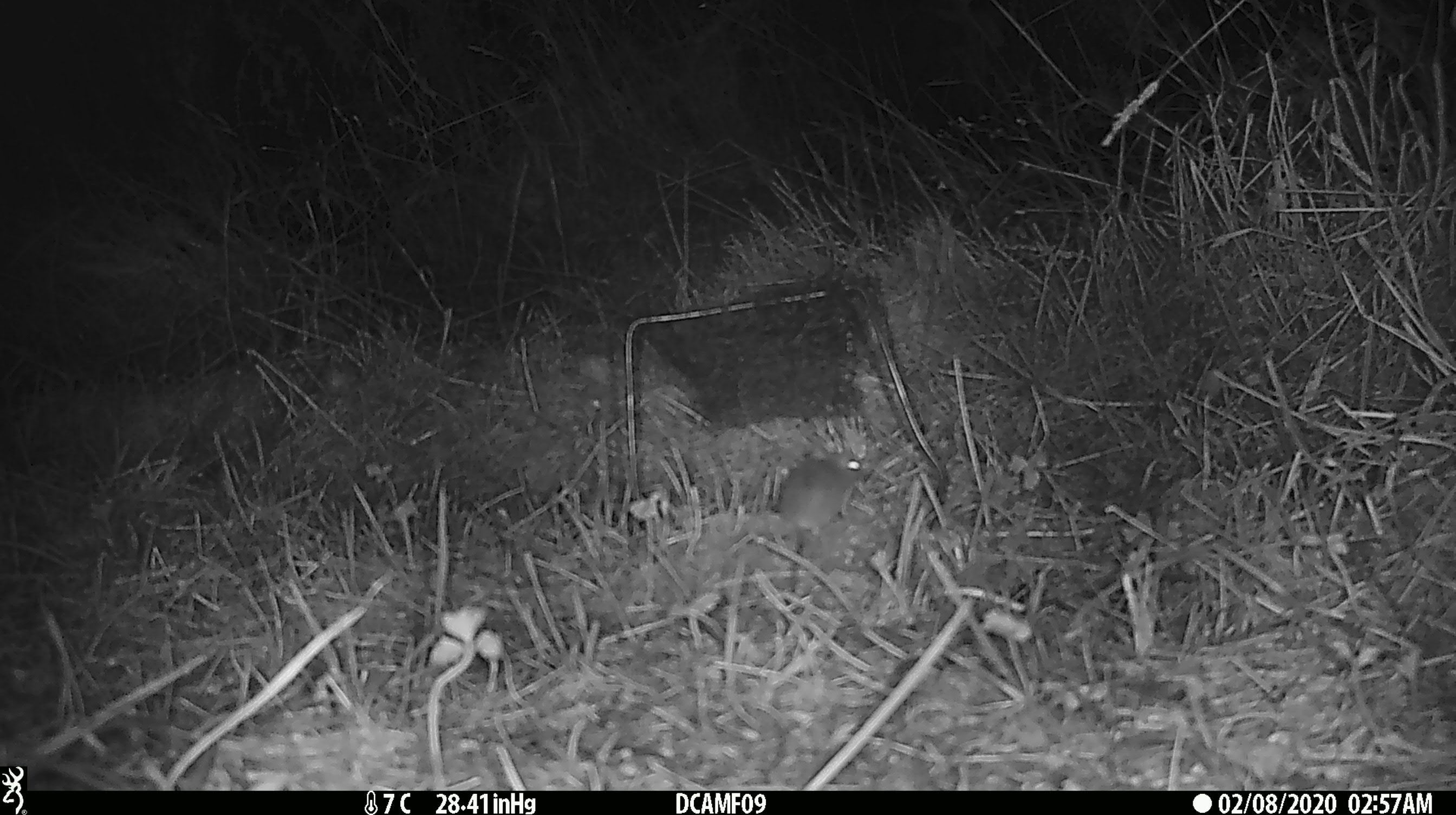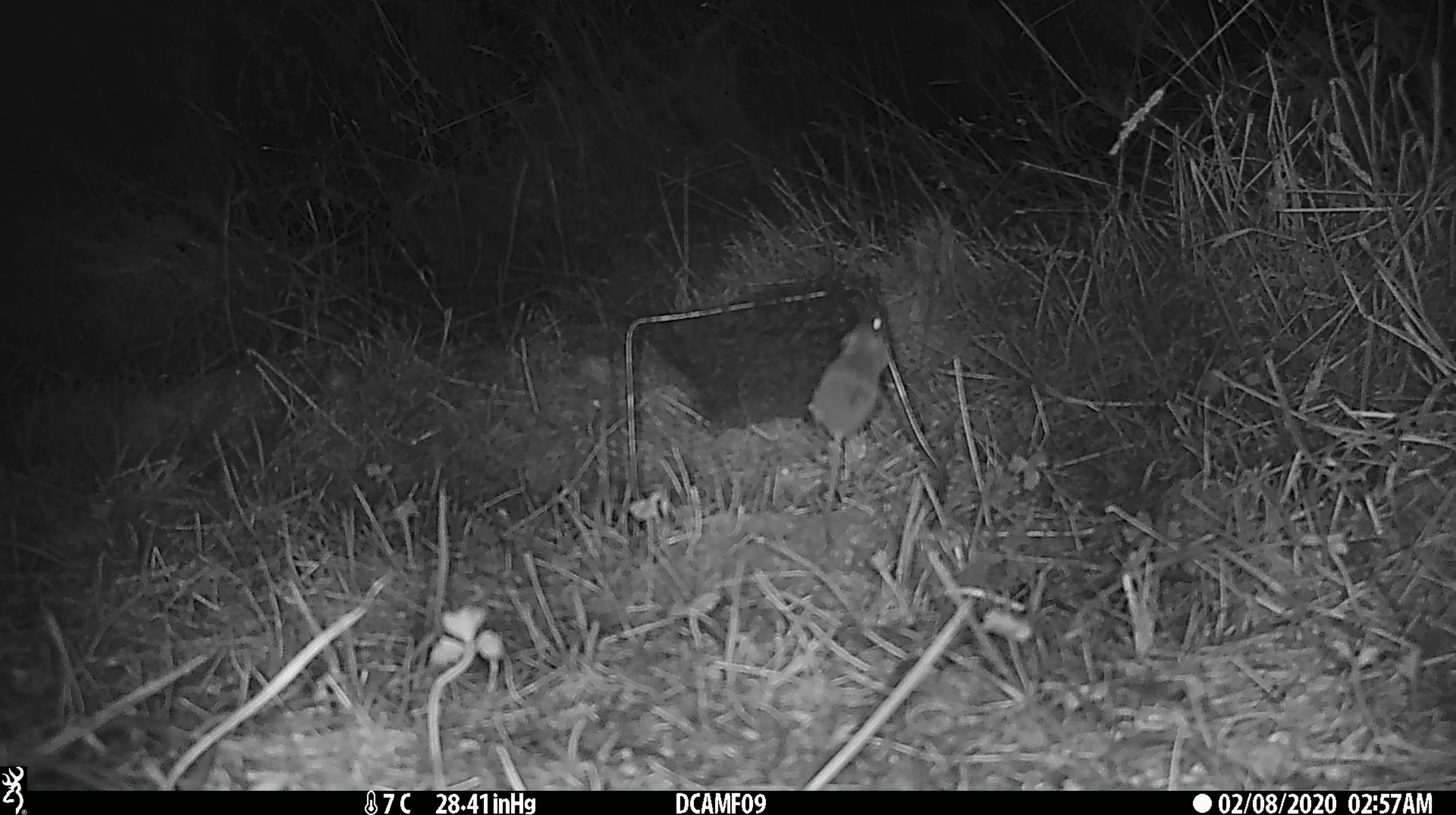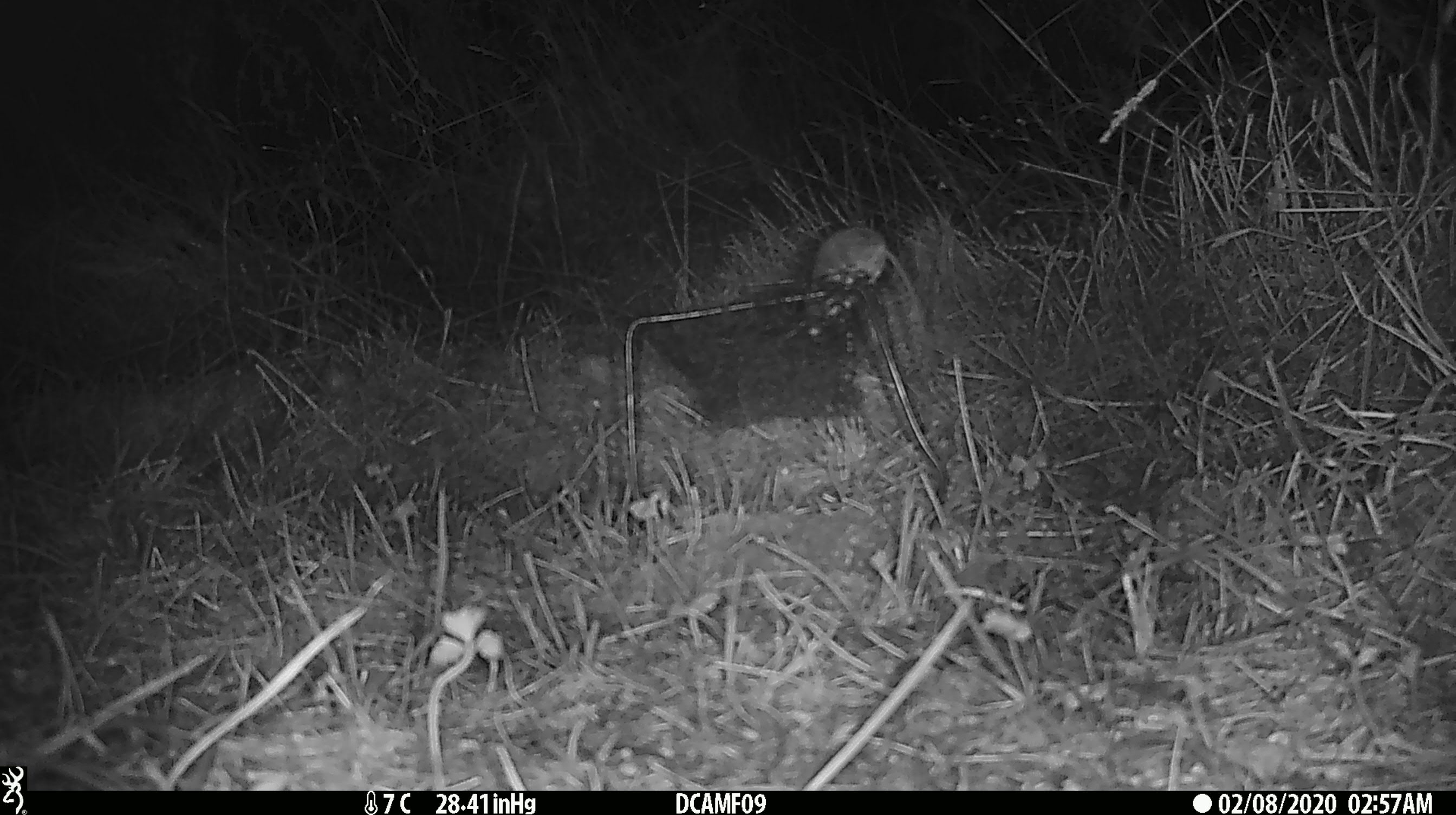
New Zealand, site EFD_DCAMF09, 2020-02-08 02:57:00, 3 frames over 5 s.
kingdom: Animalia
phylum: Chordata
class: Mammalia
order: Rodentia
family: Muridae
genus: Mus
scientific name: Mus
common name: mouse